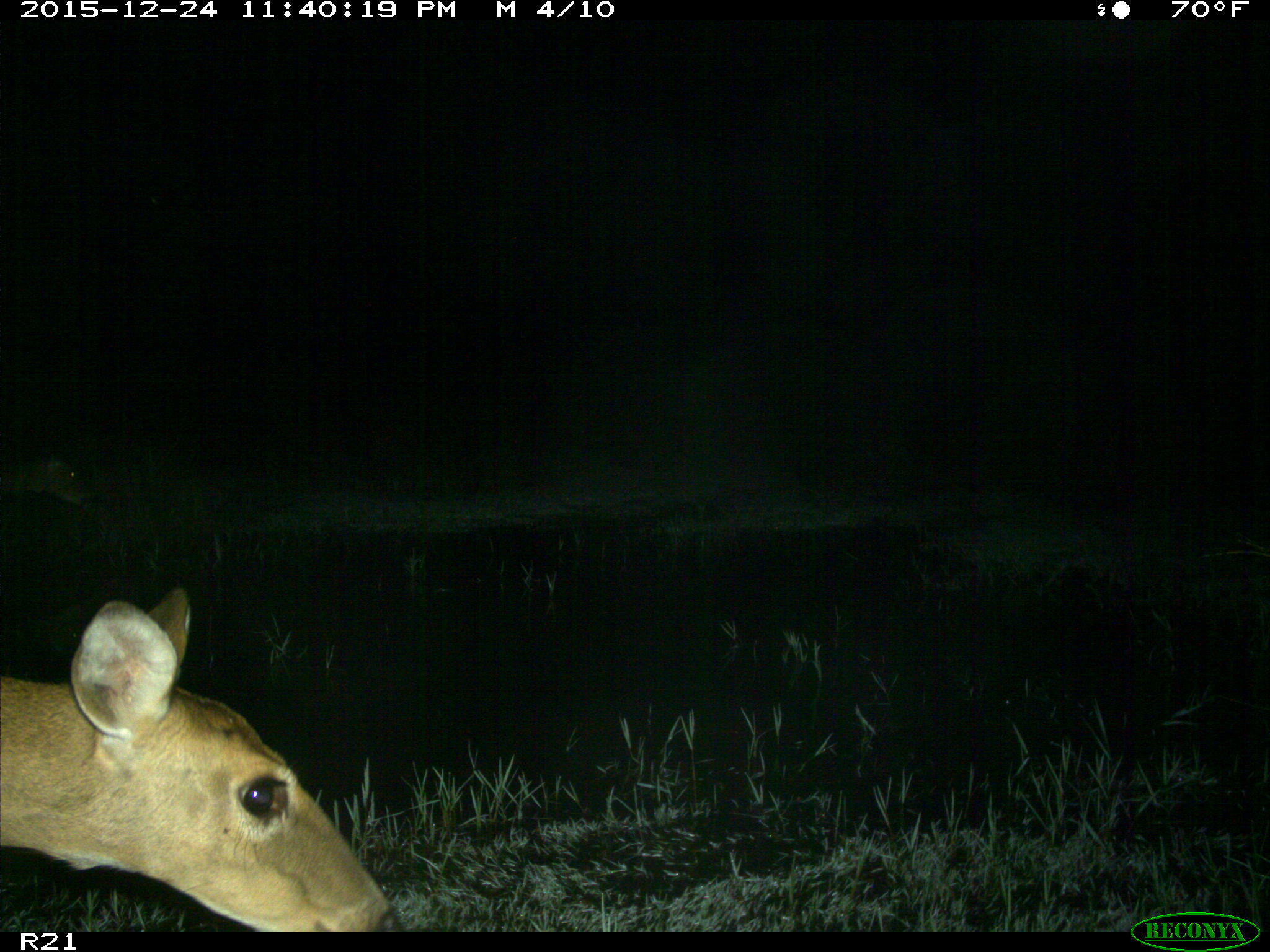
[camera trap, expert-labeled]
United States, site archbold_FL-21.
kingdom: Animalia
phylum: Chordata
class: Mammalia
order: Artiodactyla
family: Cervidae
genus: Odocoileus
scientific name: Odocoileus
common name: deer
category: unidentified deer